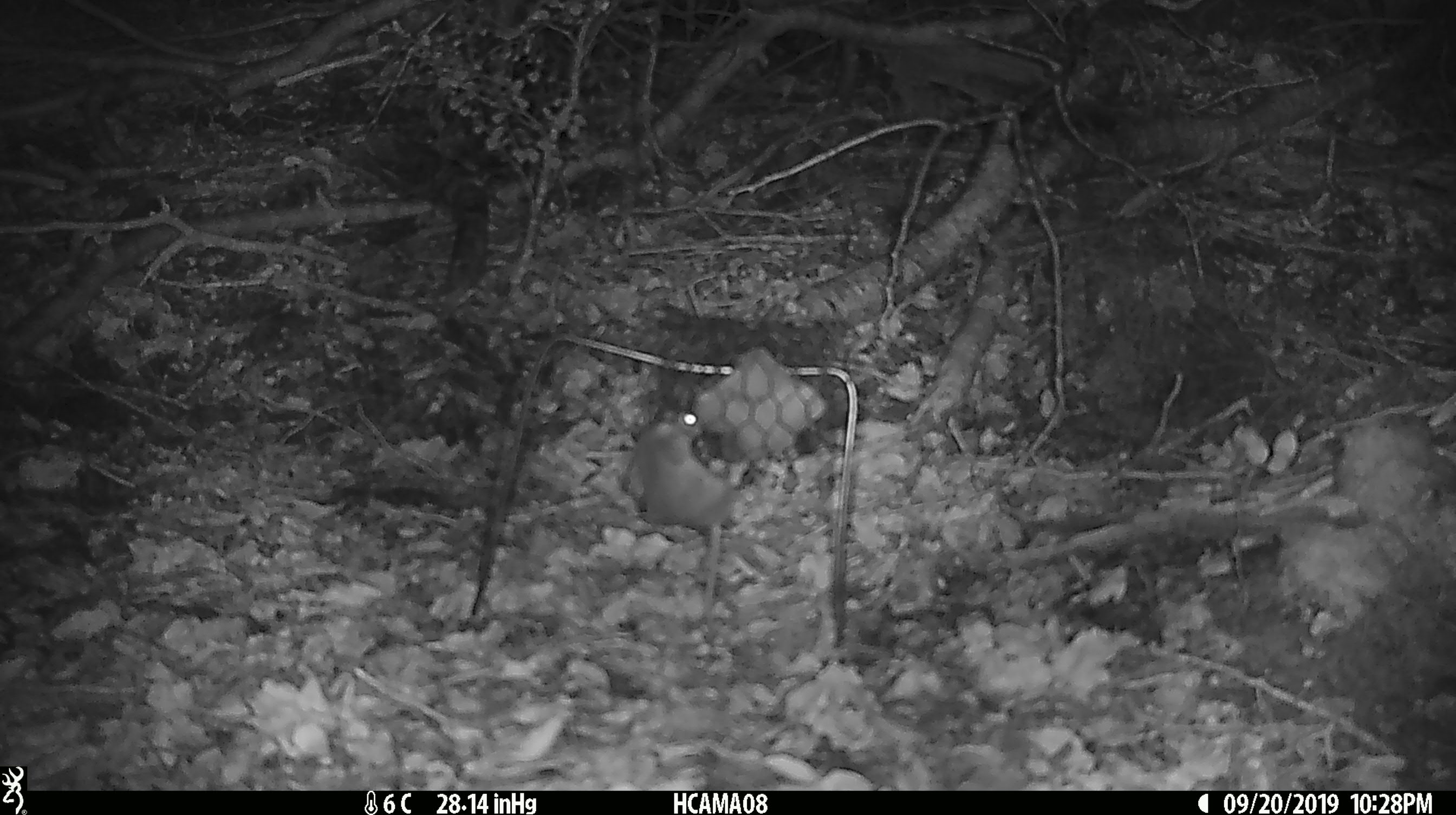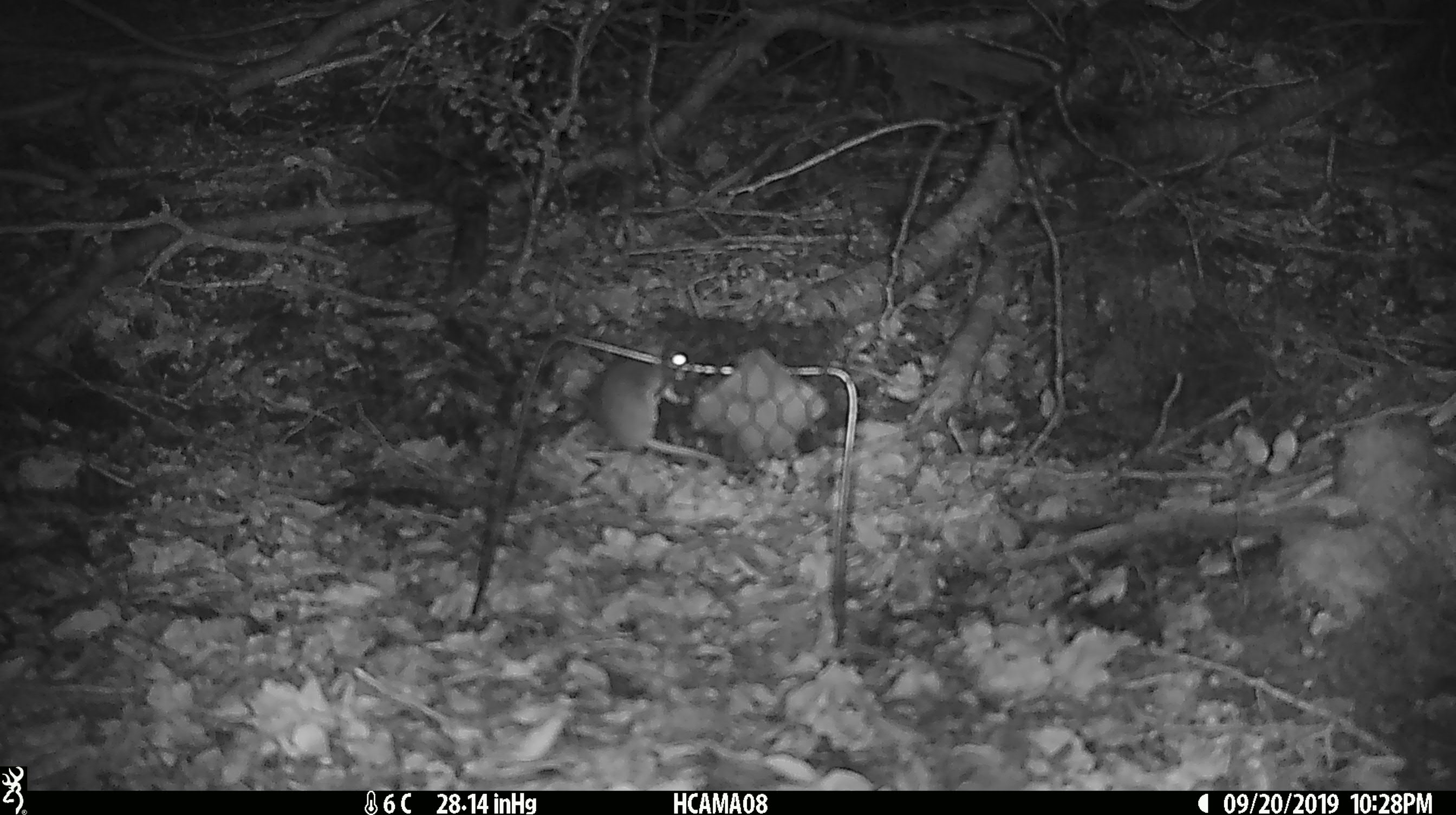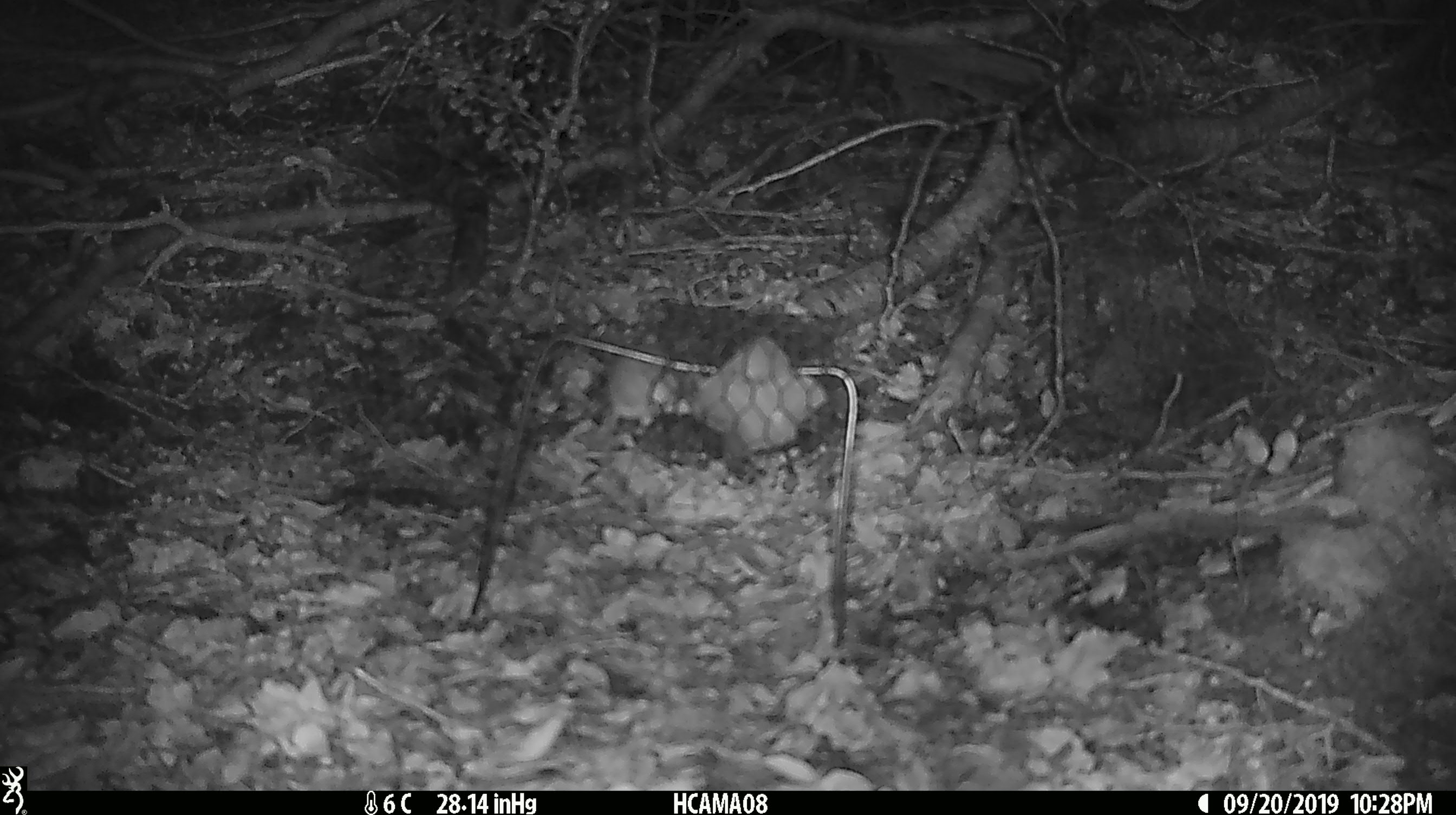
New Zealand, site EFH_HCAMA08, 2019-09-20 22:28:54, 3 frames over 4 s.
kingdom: Animalia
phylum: Chordata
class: Mammalia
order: Rodentia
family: Muridae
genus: Mus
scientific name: Mus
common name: mouse